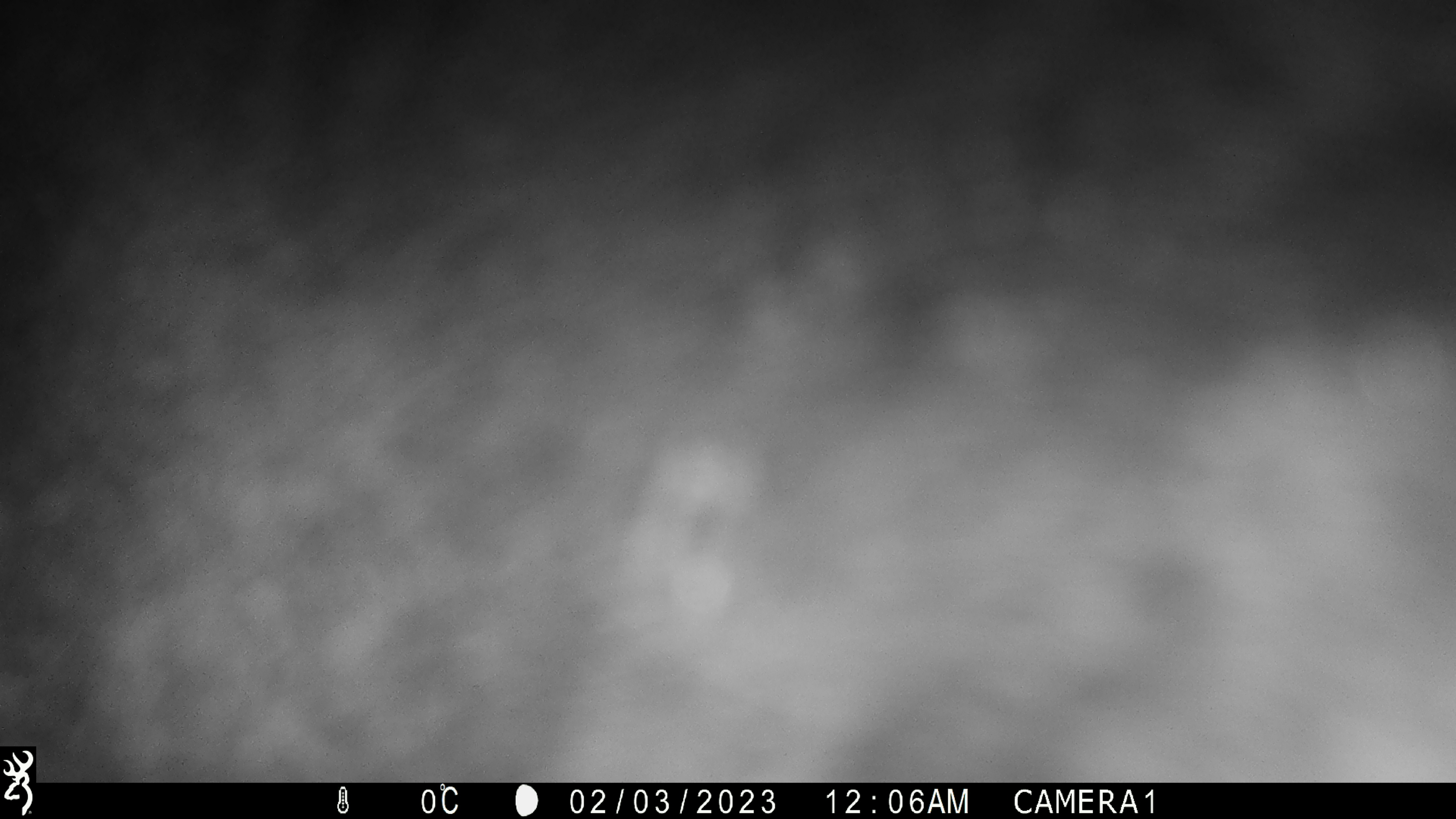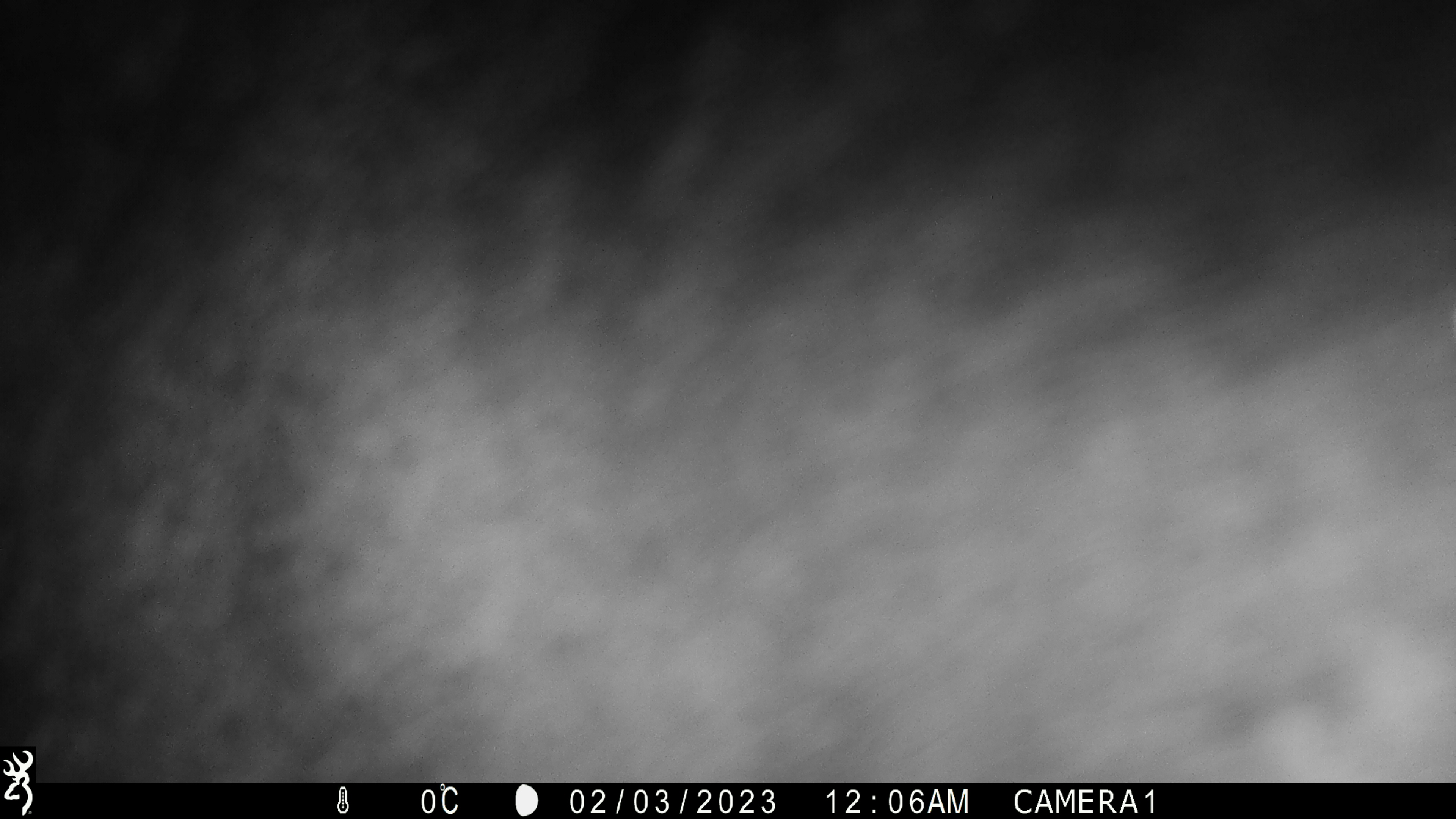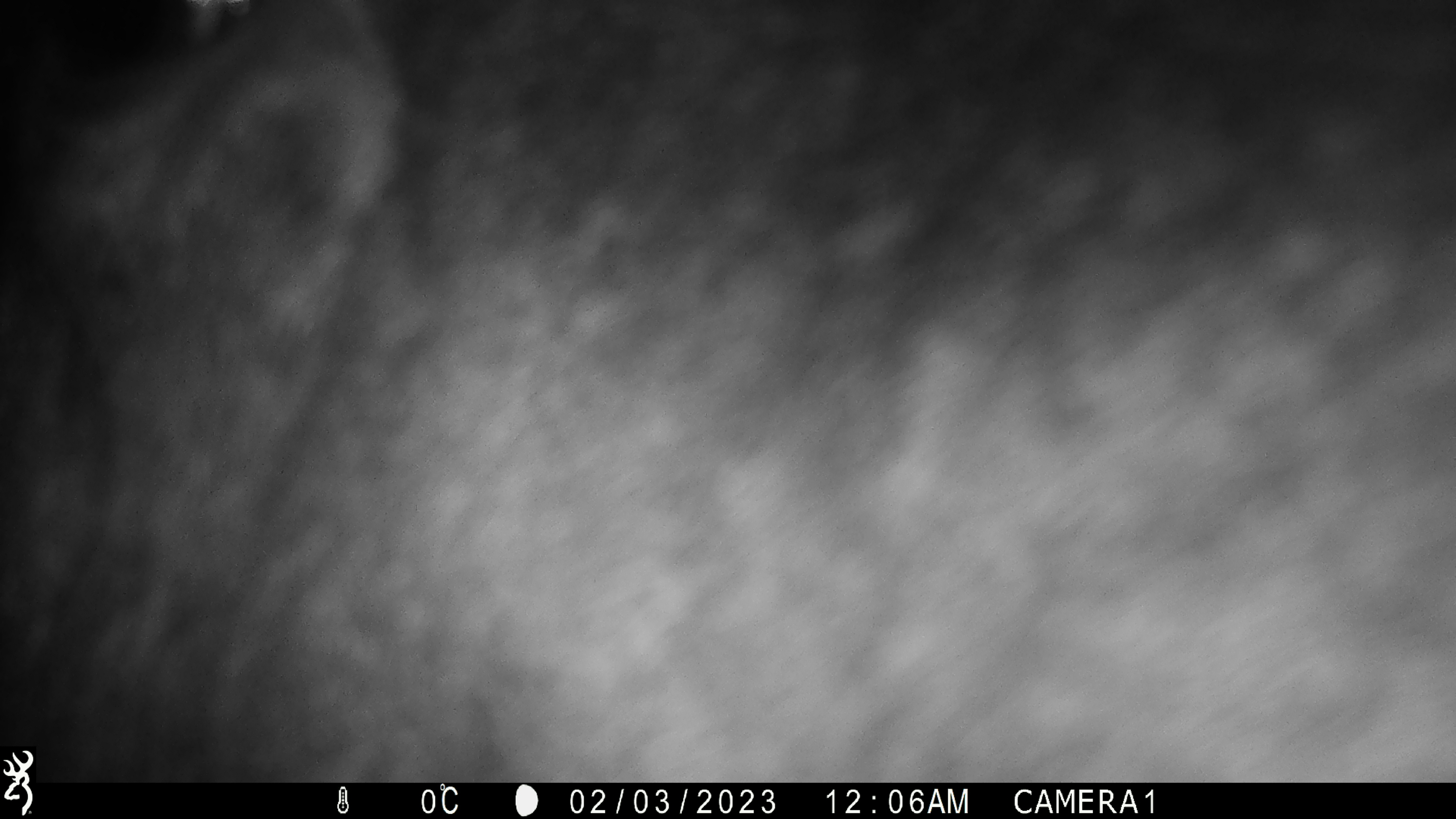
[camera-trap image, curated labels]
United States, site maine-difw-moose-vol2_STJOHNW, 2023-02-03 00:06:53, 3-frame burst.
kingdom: Animalia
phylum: Chordata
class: Mammalia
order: Artiodactyla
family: Cervidae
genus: Alces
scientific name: Alces alces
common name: moose